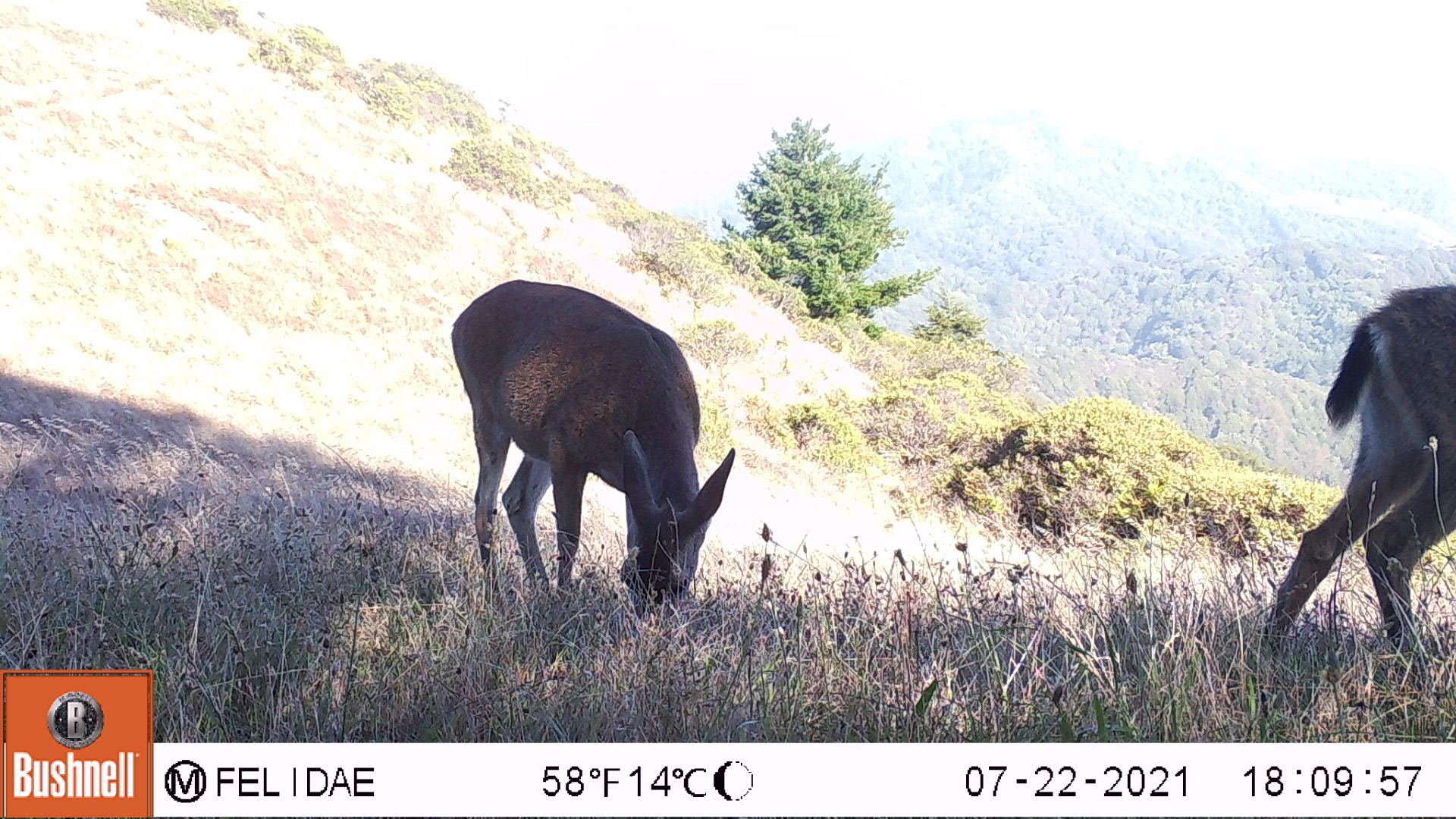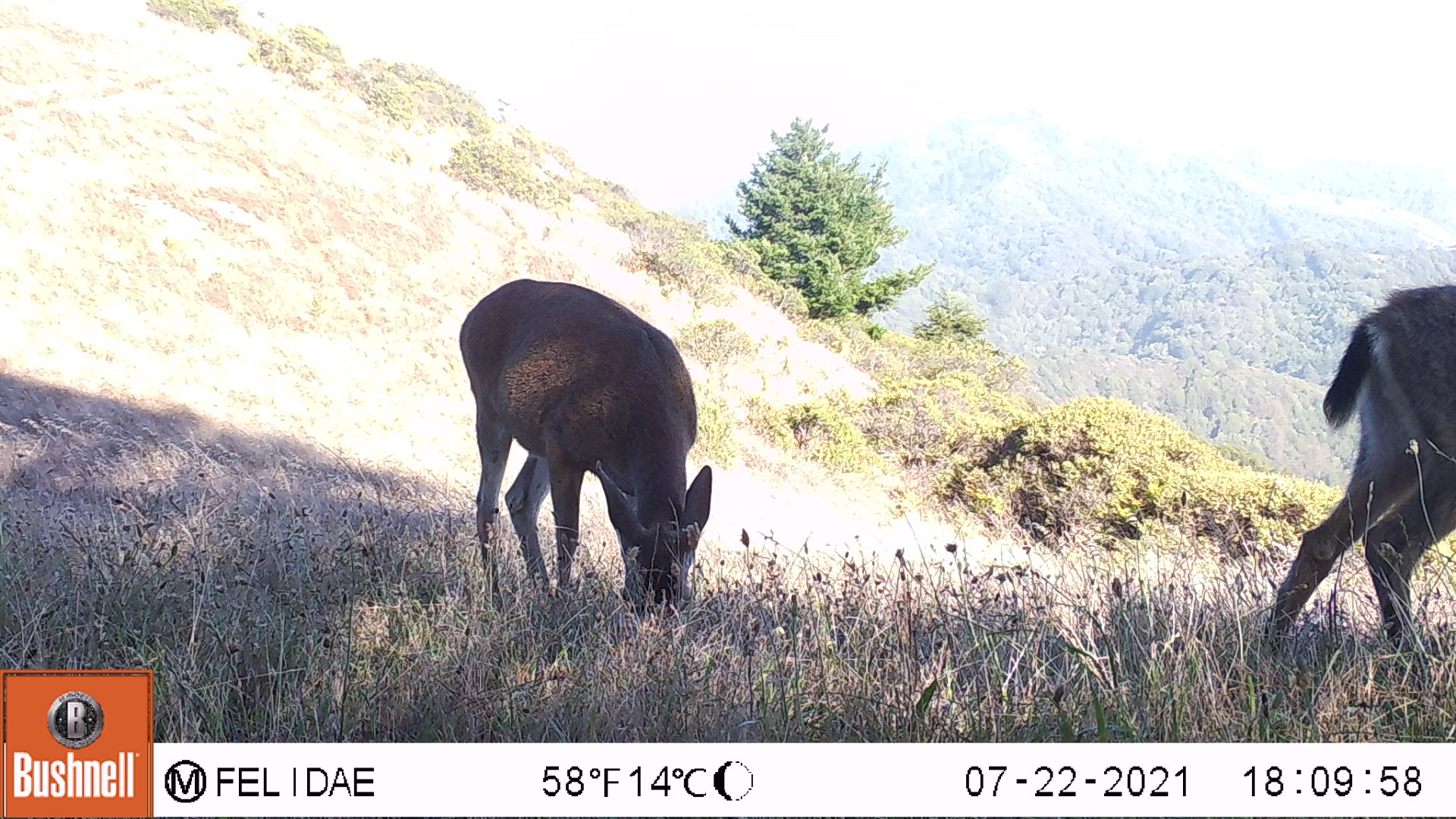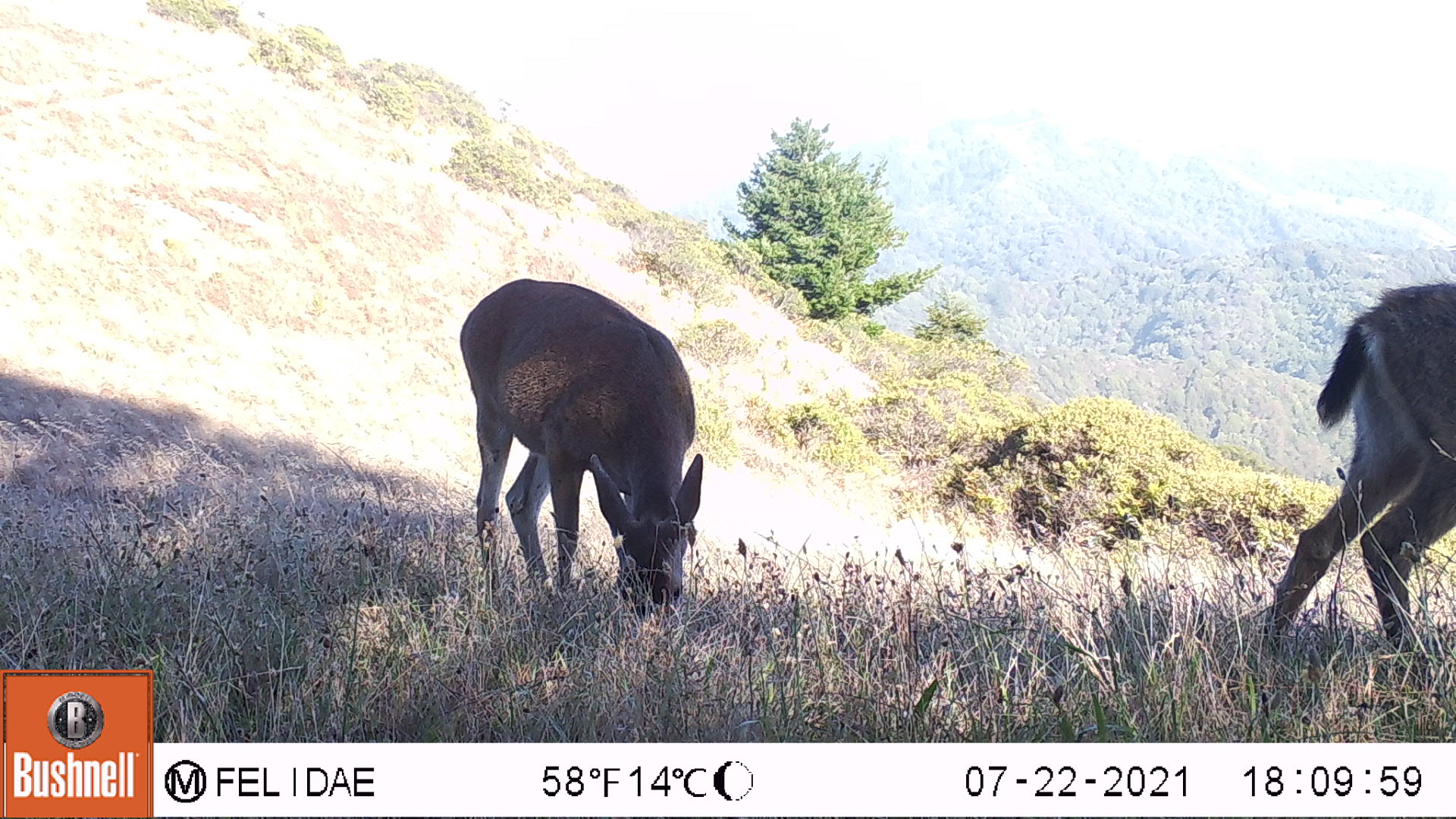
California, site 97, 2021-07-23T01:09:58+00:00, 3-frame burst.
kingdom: Animalia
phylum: Chordata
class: Mammalia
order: Artiodactyla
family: Cervidae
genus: Odocoileus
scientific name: Odocoileus hemionus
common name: mule deer